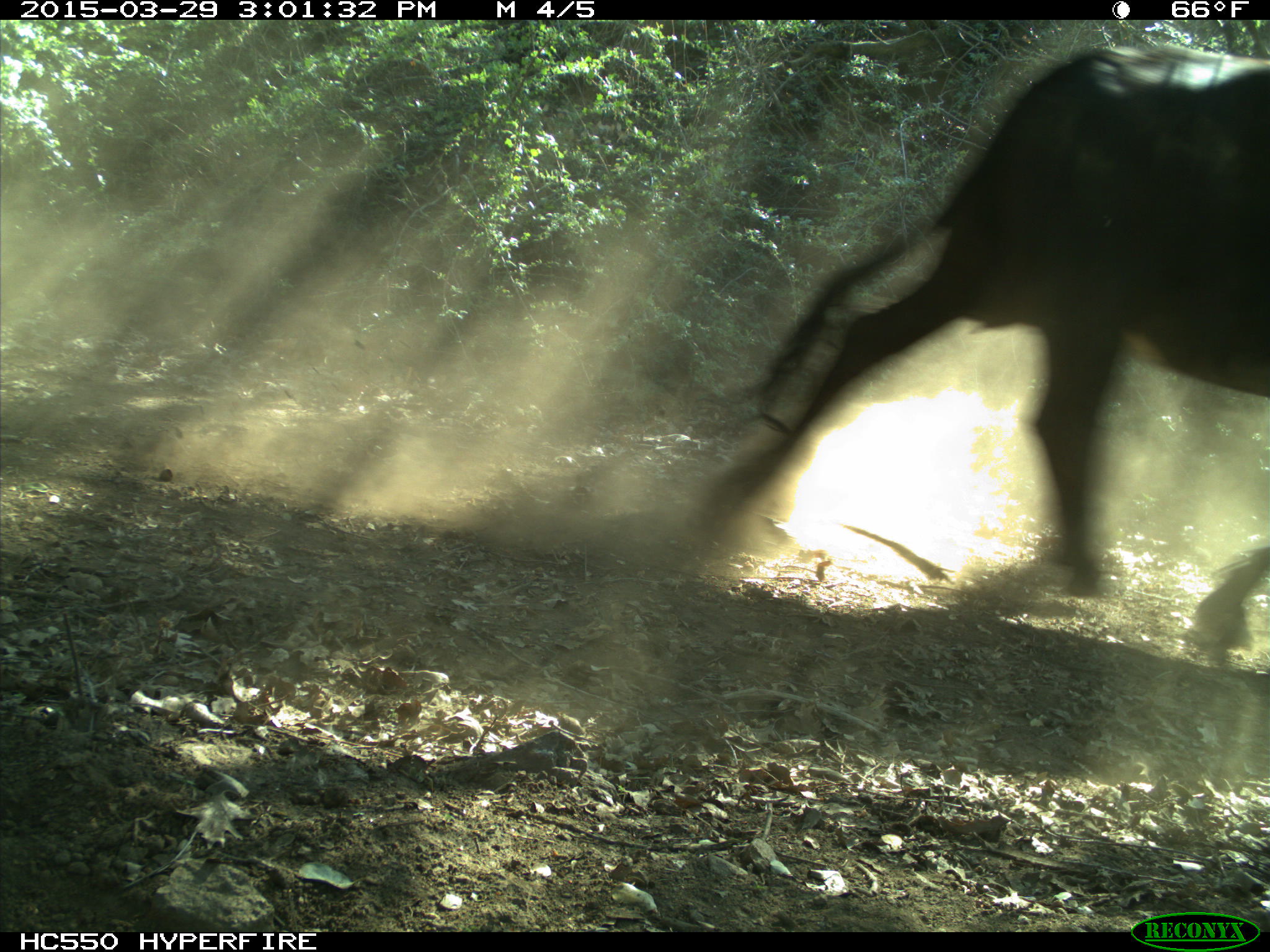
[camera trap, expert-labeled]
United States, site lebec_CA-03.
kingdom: Animalia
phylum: Chordata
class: Mammalia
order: Artiodactyla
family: Bovidae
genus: Bos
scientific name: Bos taurus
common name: domestic cow